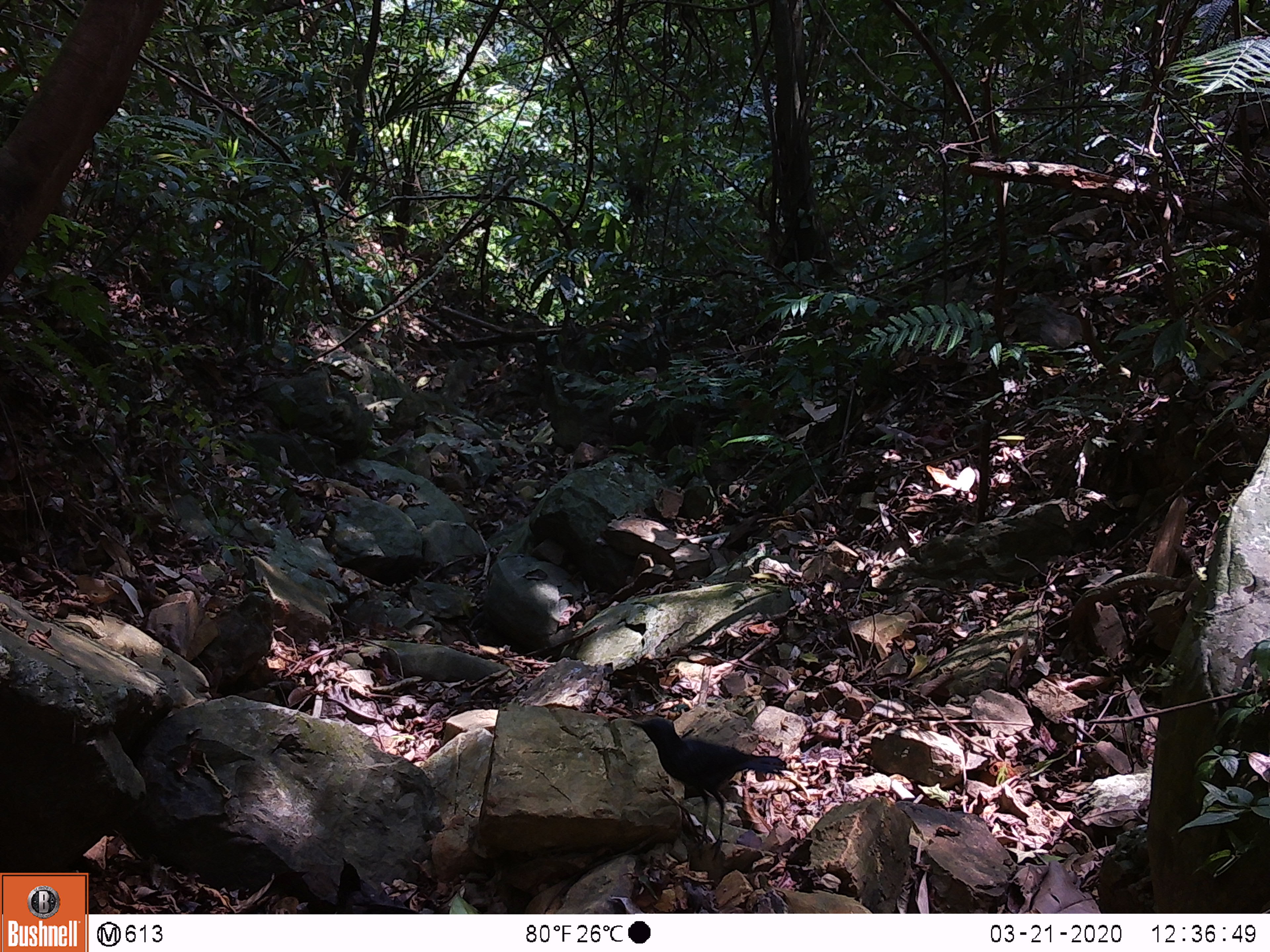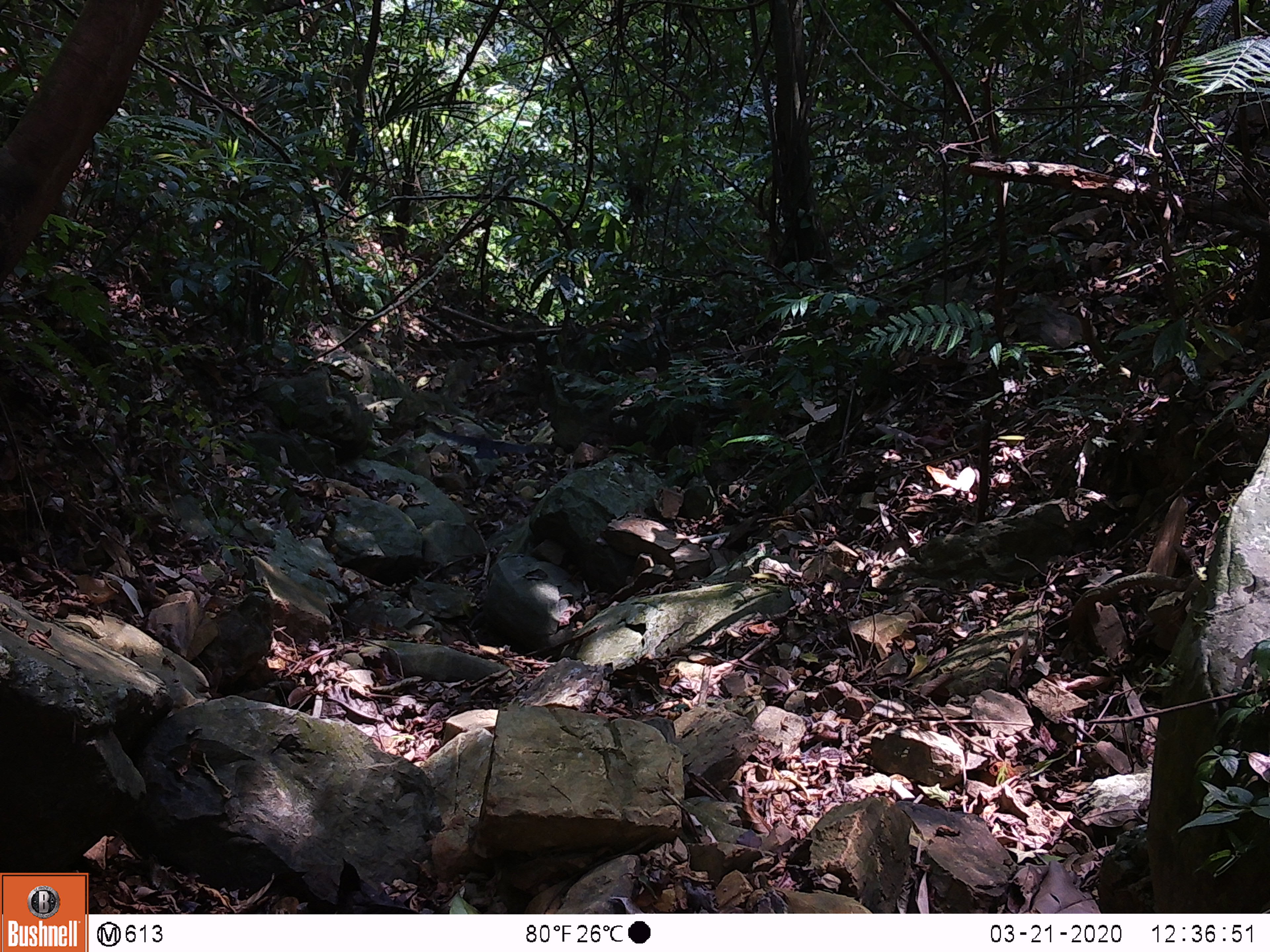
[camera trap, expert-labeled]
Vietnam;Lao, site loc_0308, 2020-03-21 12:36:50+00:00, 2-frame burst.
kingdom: Animalia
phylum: Chordata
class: Aves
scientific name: Aves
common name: bird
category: unidentified bird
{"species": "unidentified bird (bird) (Aves)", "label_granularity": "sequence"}